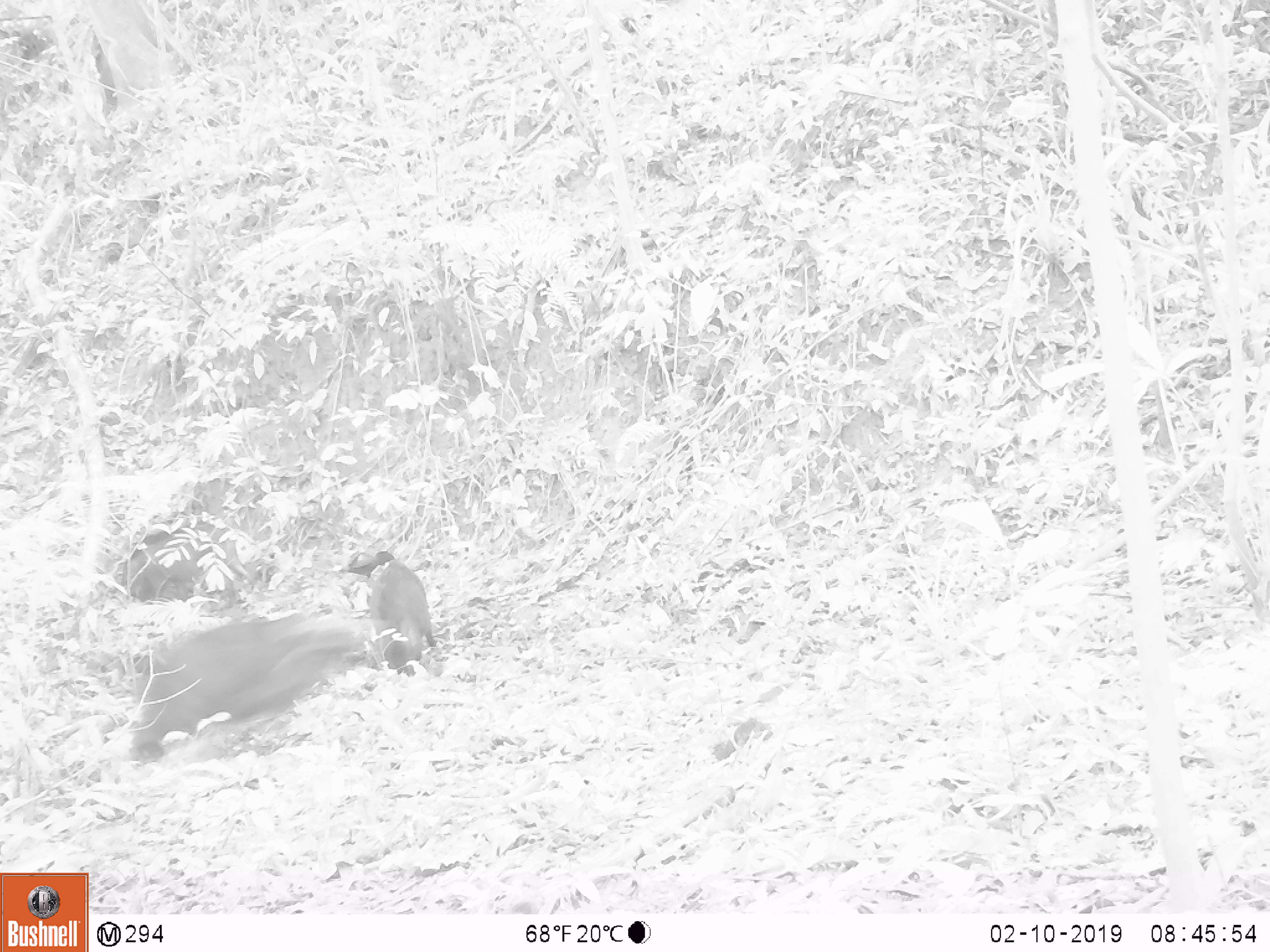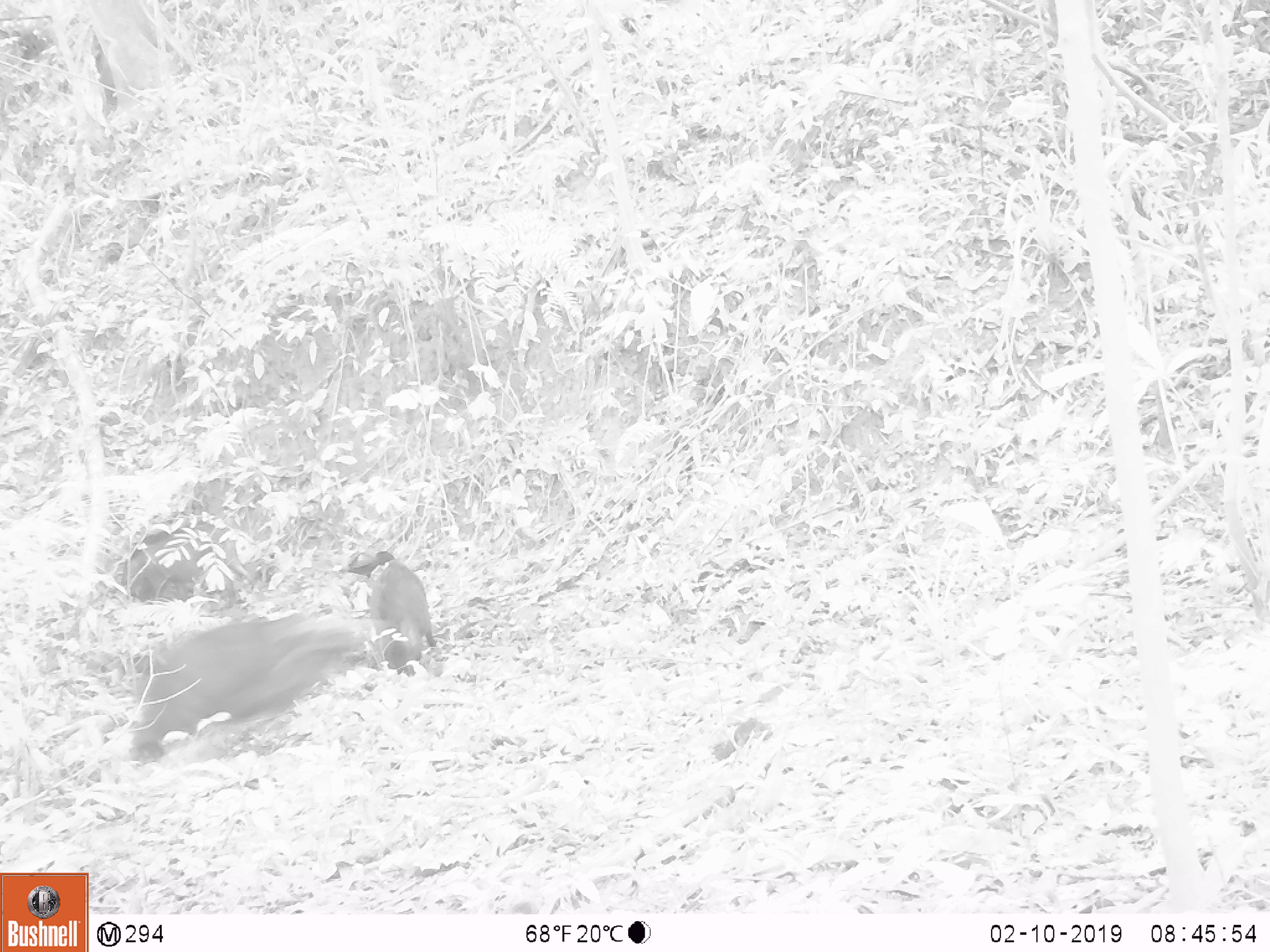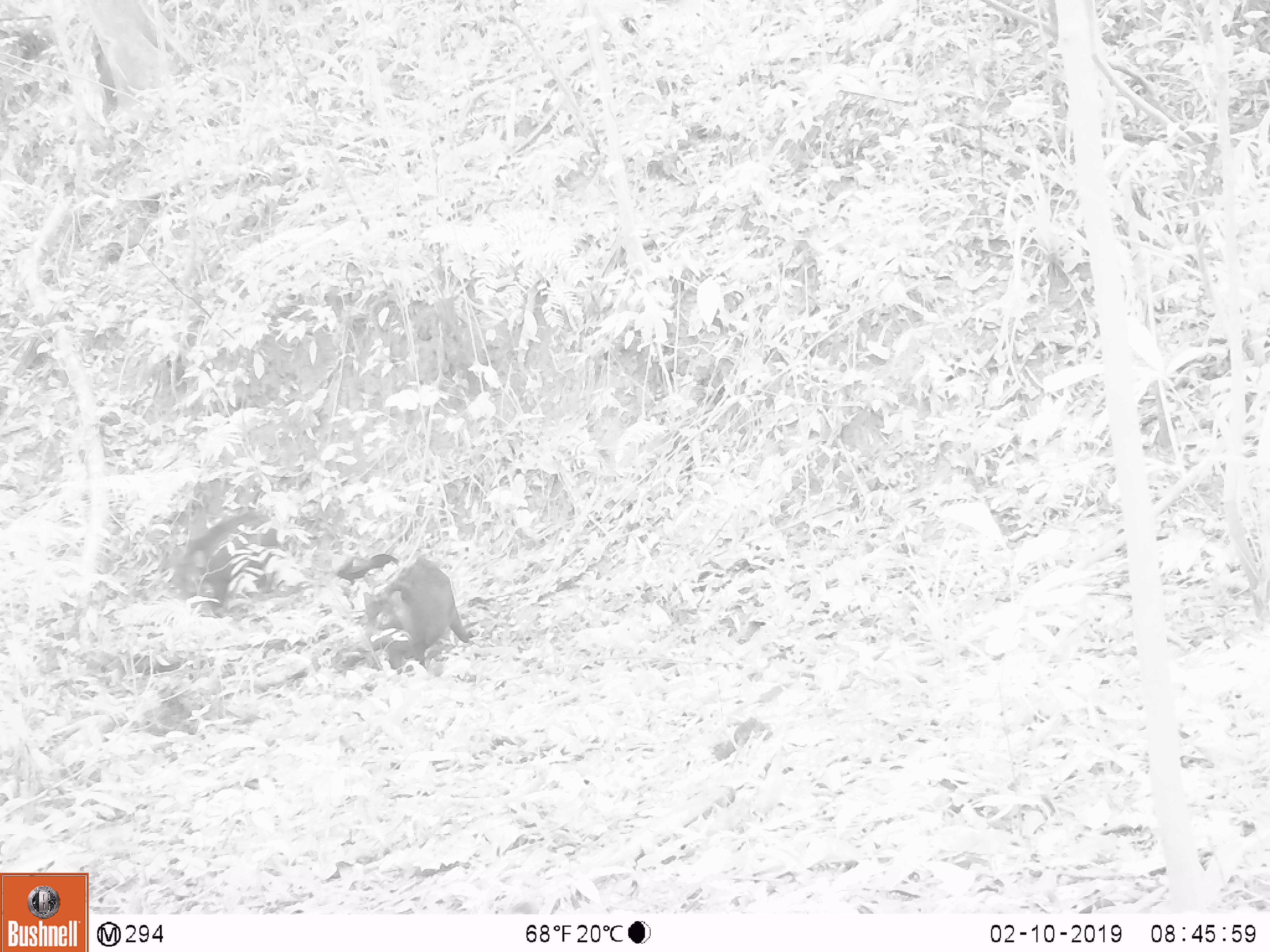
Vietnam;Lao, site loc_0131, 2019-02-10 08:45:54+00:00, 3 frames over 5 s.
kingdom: Animalia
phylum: Chordata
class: Aves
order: Galliformes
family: Phasianidae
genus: Gallus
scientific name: Gallus gallus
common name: red junglefowl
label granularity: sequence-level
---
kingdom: Animalia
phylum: Chordata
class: Mammalia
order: Artiodactyla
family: Suidae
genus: Sus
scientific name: Sus scrofa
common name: eurasian wild pig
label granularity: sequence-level